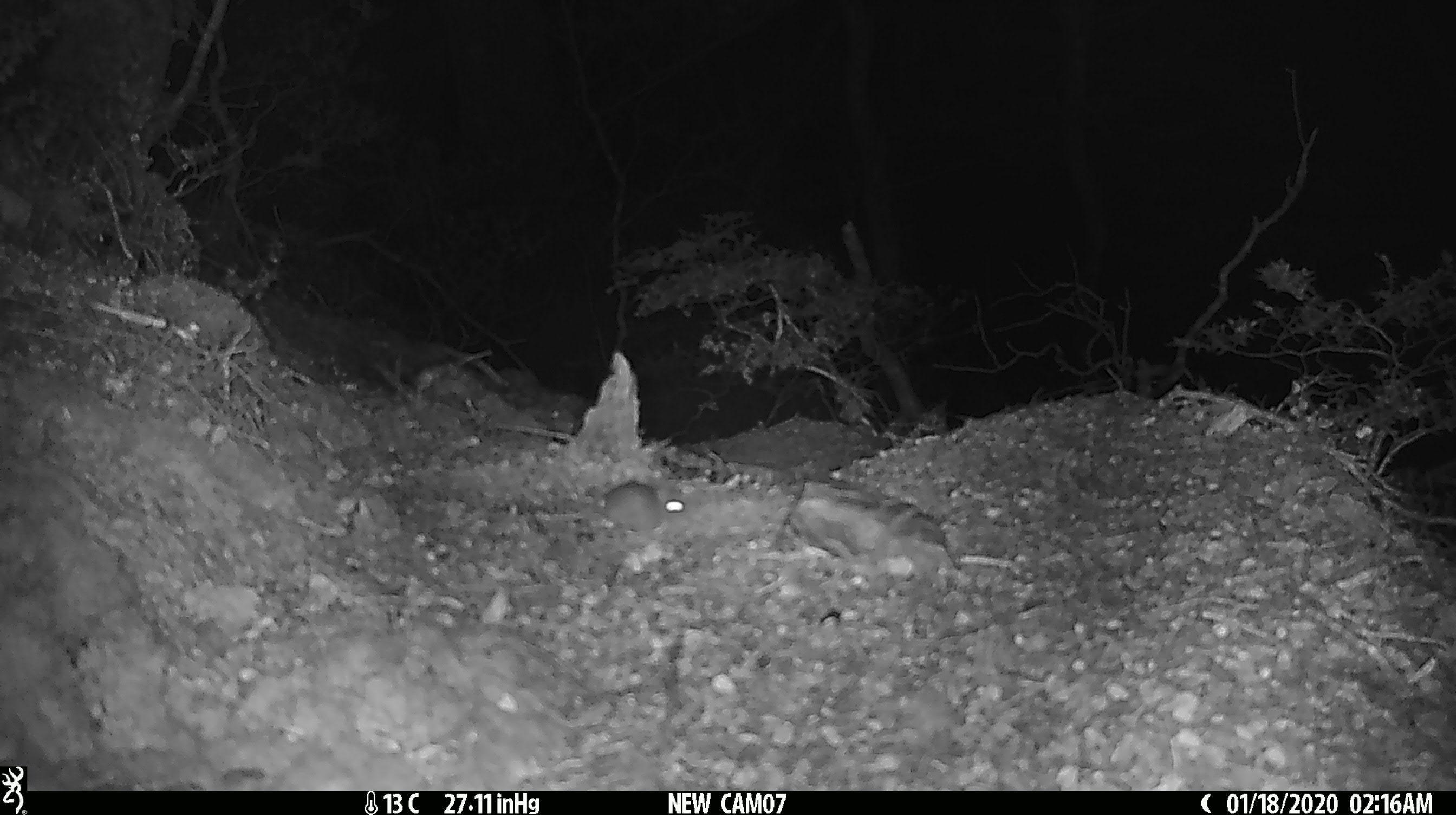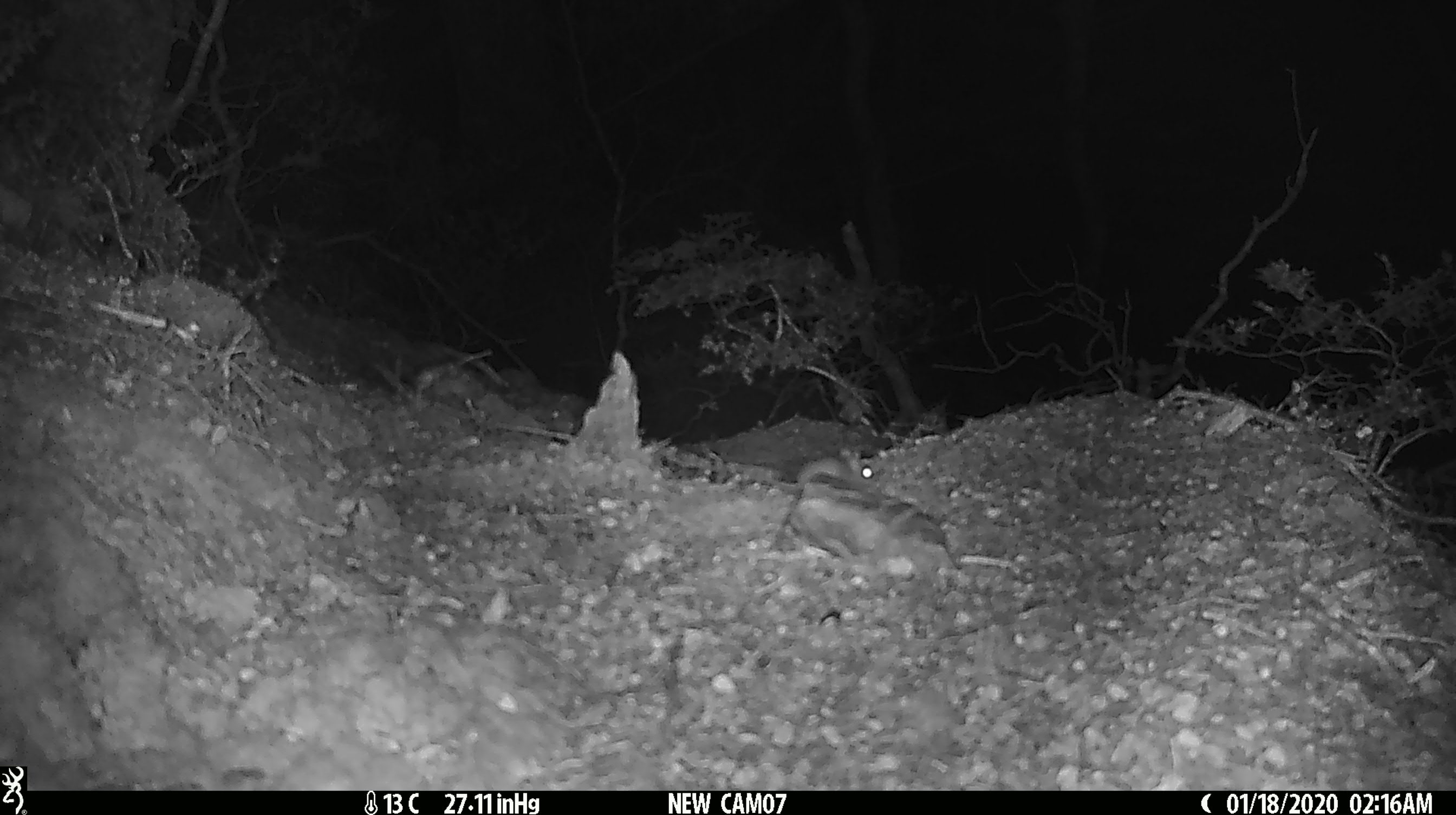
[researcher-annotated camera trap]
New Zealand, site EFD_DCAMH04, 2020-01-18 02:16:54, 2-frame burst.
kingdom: Animalia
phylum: Chordata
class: Mammalia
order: Rodentia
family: Muridae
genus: Mus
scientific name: Mus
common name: mouse